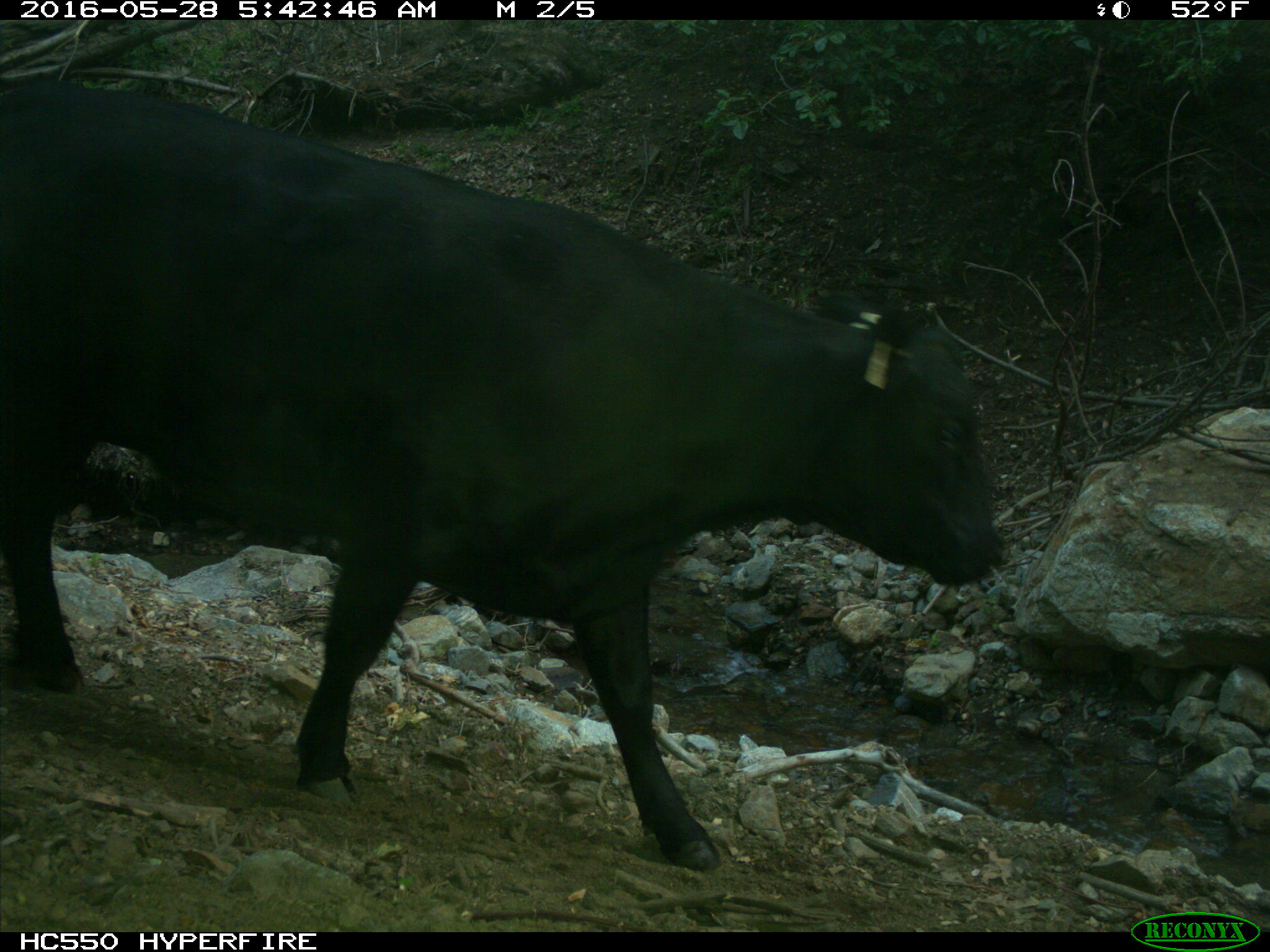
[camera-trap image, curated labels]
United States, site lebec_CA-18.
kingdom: Animalia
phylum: Chordata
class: Mammalia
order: Artiodactyla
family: Bovidae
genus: Bos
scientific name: Bos taurus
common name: domestic cow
Bos taurus (domestic cow).